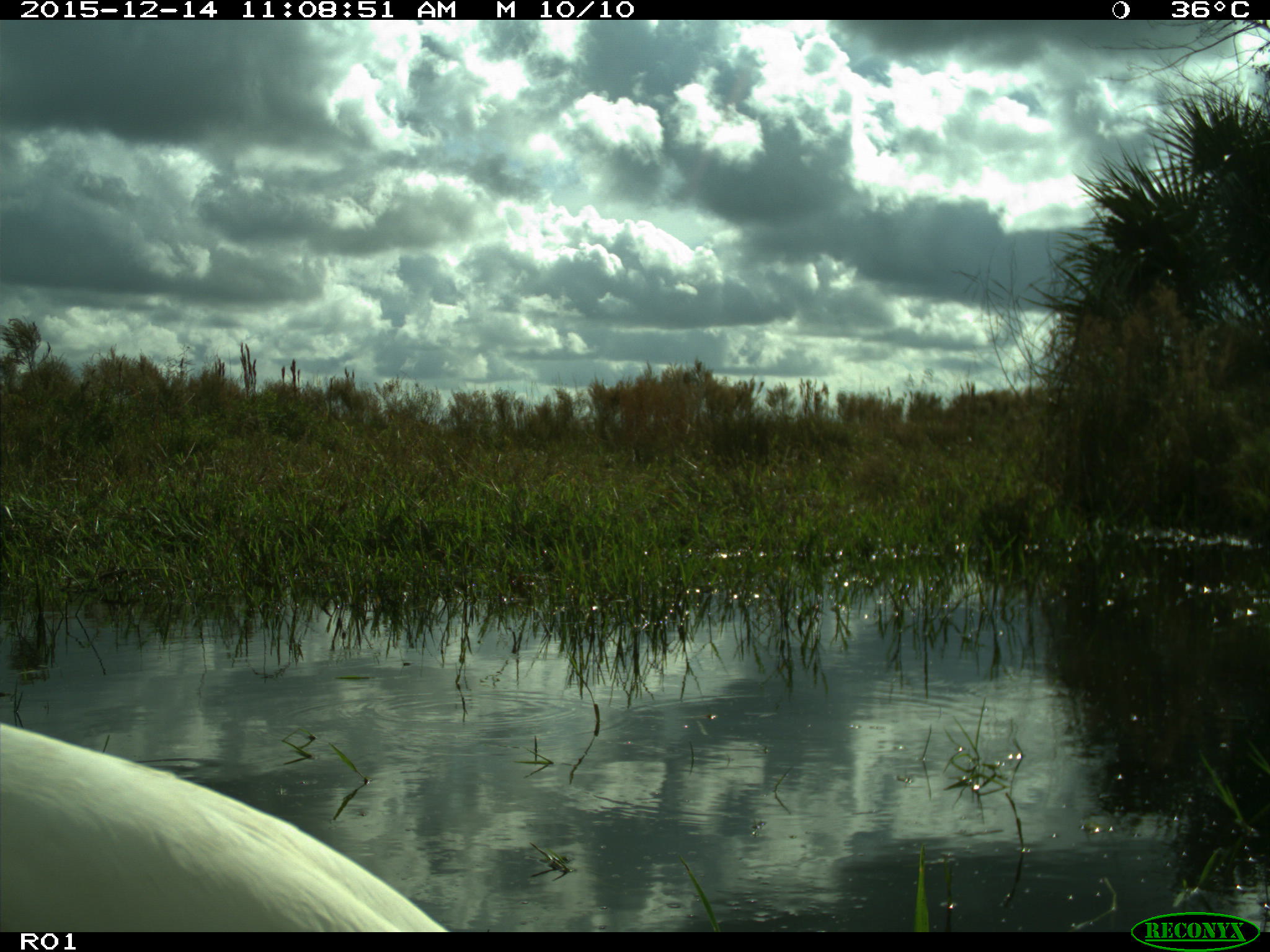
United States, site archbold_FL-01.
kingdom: Animalia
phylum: Chordata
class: Aves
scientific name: Aves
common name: birds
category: unidentified bird